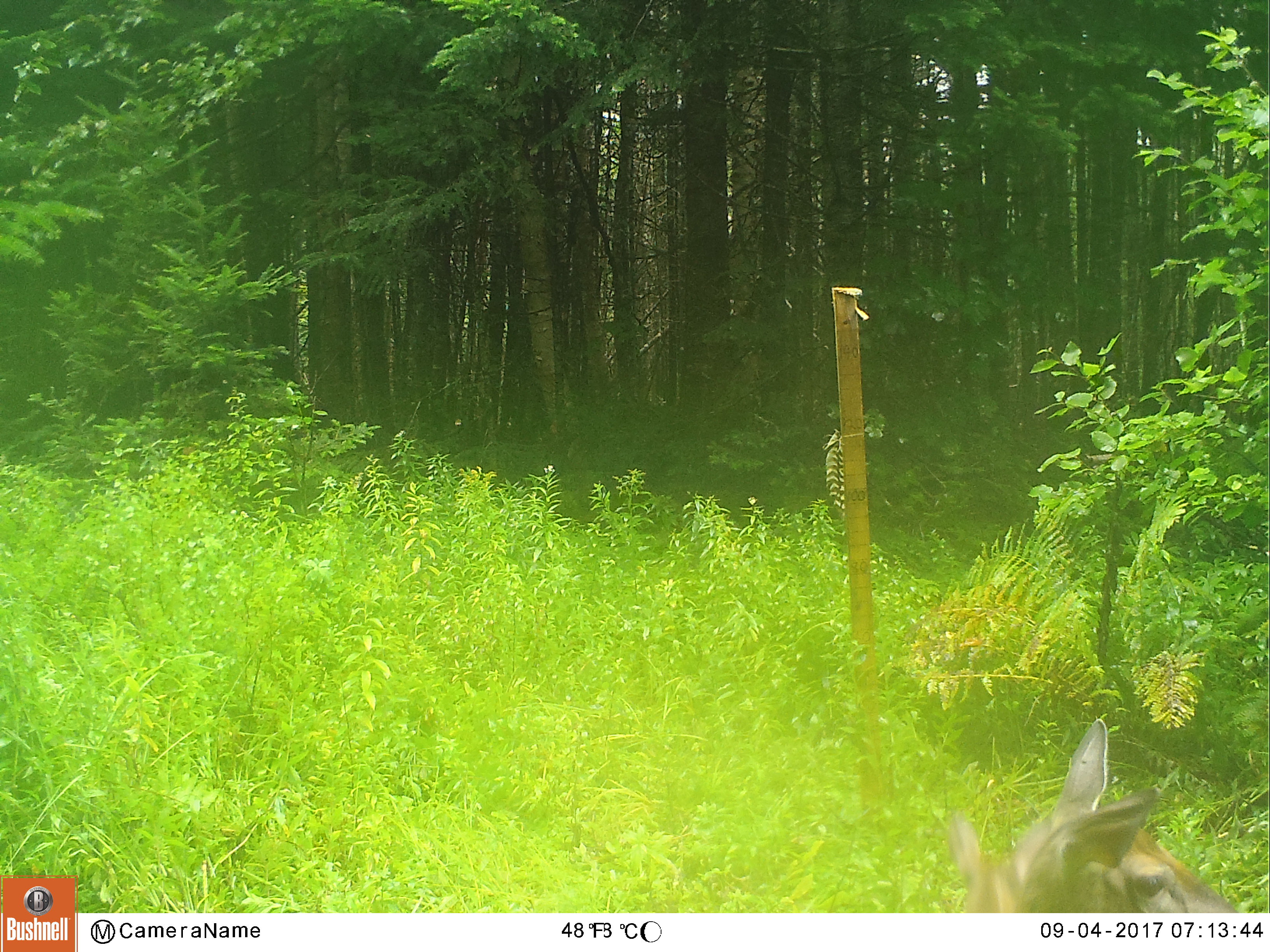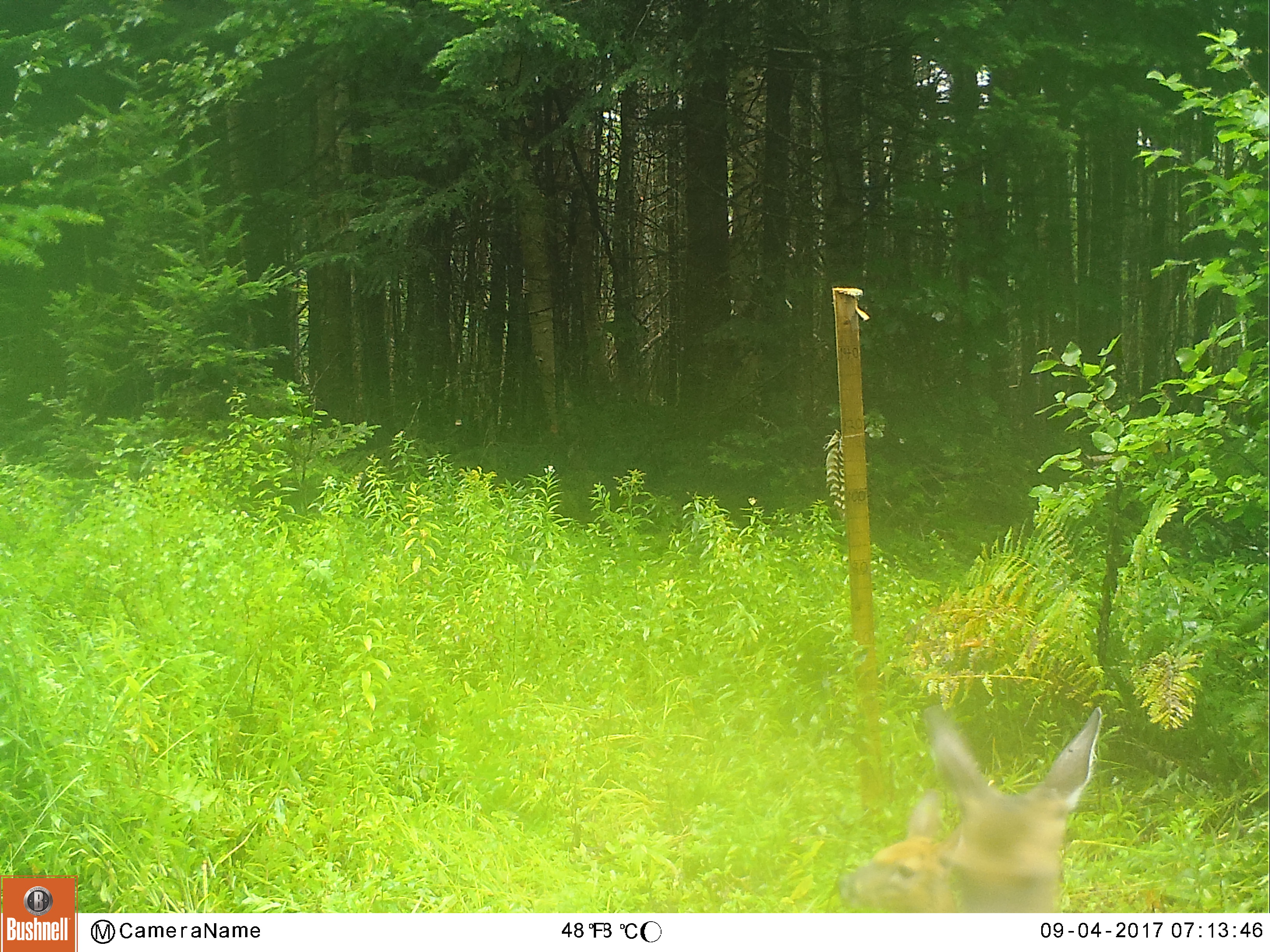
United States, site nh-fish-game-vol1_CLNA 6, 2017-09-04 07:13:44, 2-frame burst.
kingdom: Animalia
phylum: Chordata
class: Mammalia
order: Artiodactyla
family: Cervidae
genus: Odocoileus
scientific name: Odocoileus virginianus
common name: white-tailed deer